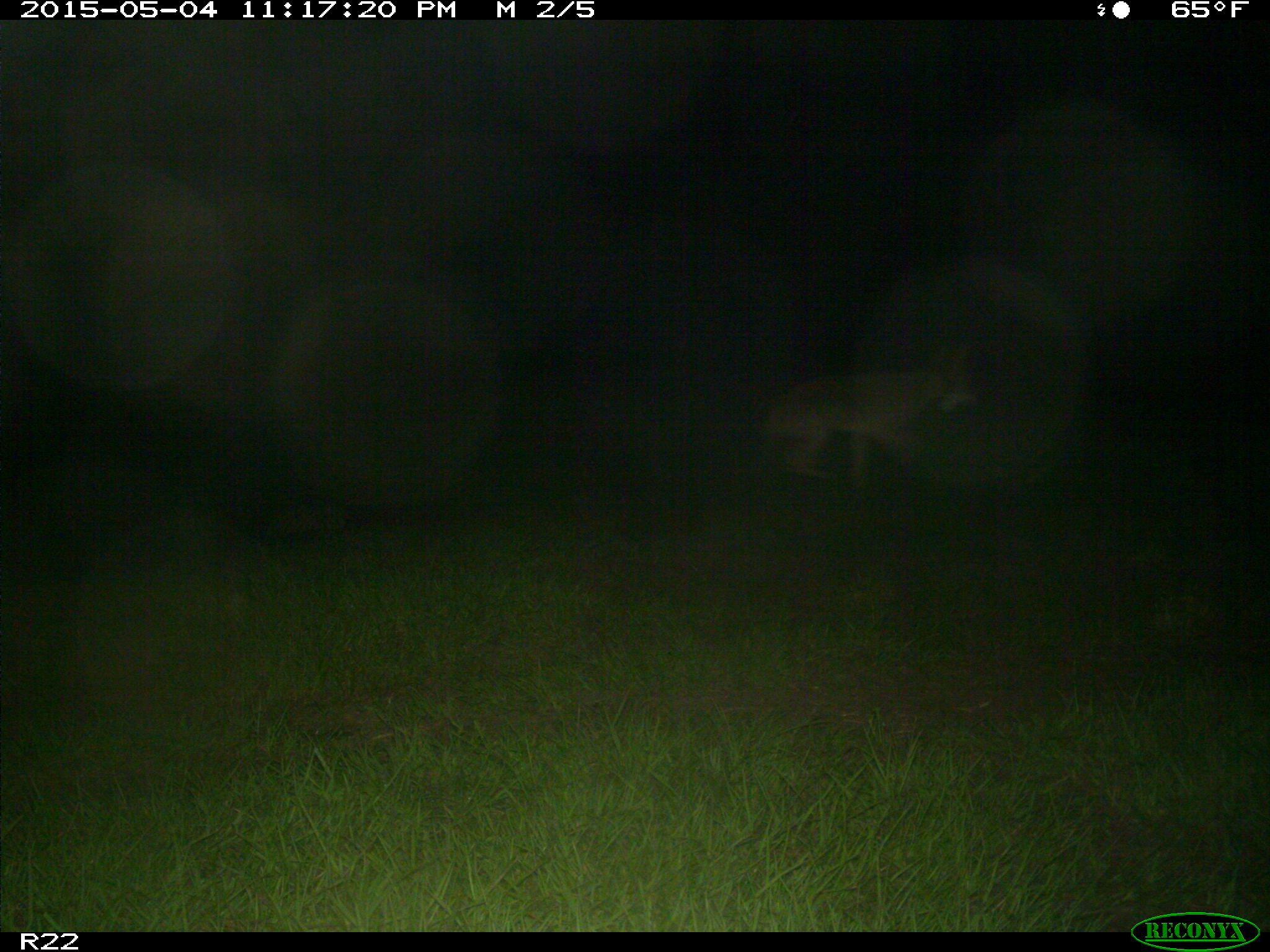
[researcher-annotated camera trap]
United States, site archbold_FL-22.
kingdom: Animalia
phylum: Chordata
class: Mammalia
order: Carnivora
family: Canidae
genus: Canis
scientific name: Canis latrans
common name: coyote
Canis latrans (coyote).